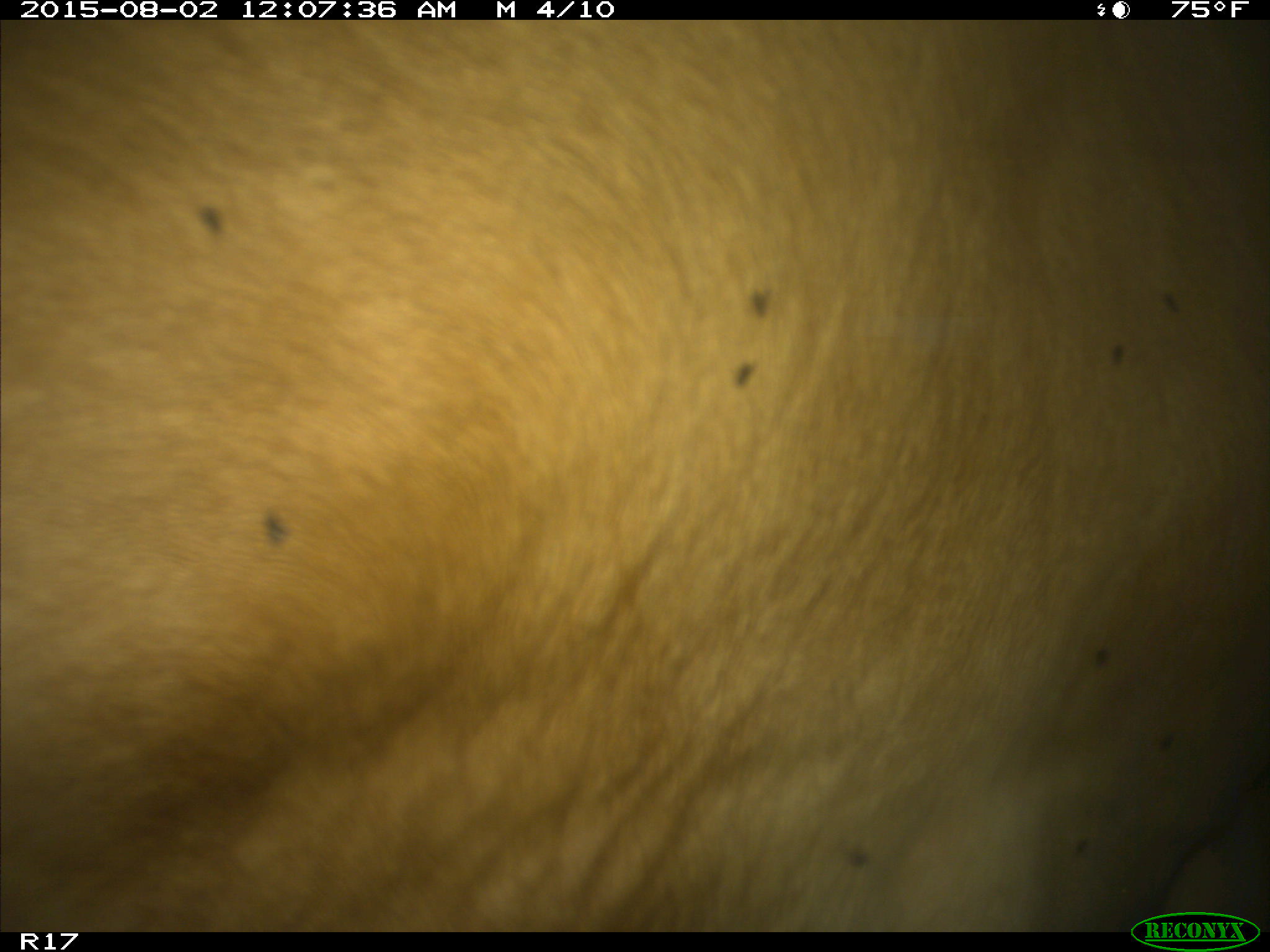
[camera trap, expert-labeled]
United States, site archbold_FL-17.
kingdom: Animalia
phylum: Chordata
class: Mammalia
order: Artiodactyla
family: Bovidae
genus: Bos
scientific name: Bos taurus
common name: domestic cow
Bos taurus (domestic cow).